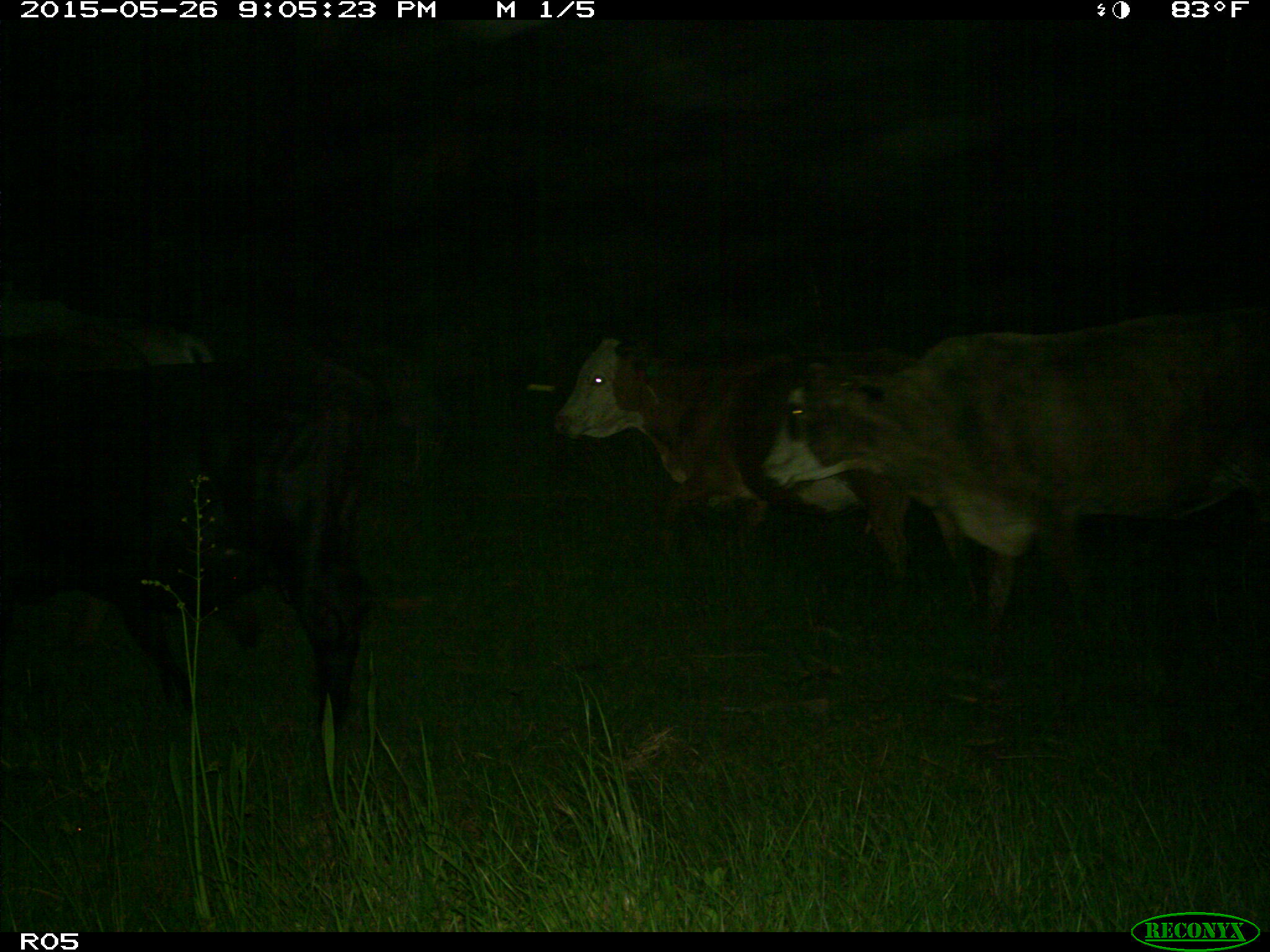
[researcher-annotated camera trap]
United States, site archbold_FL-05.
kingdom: Animalia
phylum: Chordata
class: Mammalia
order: Artiodactyla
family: Bovidae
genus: Bos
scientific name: Bos taurus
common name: domestic cow